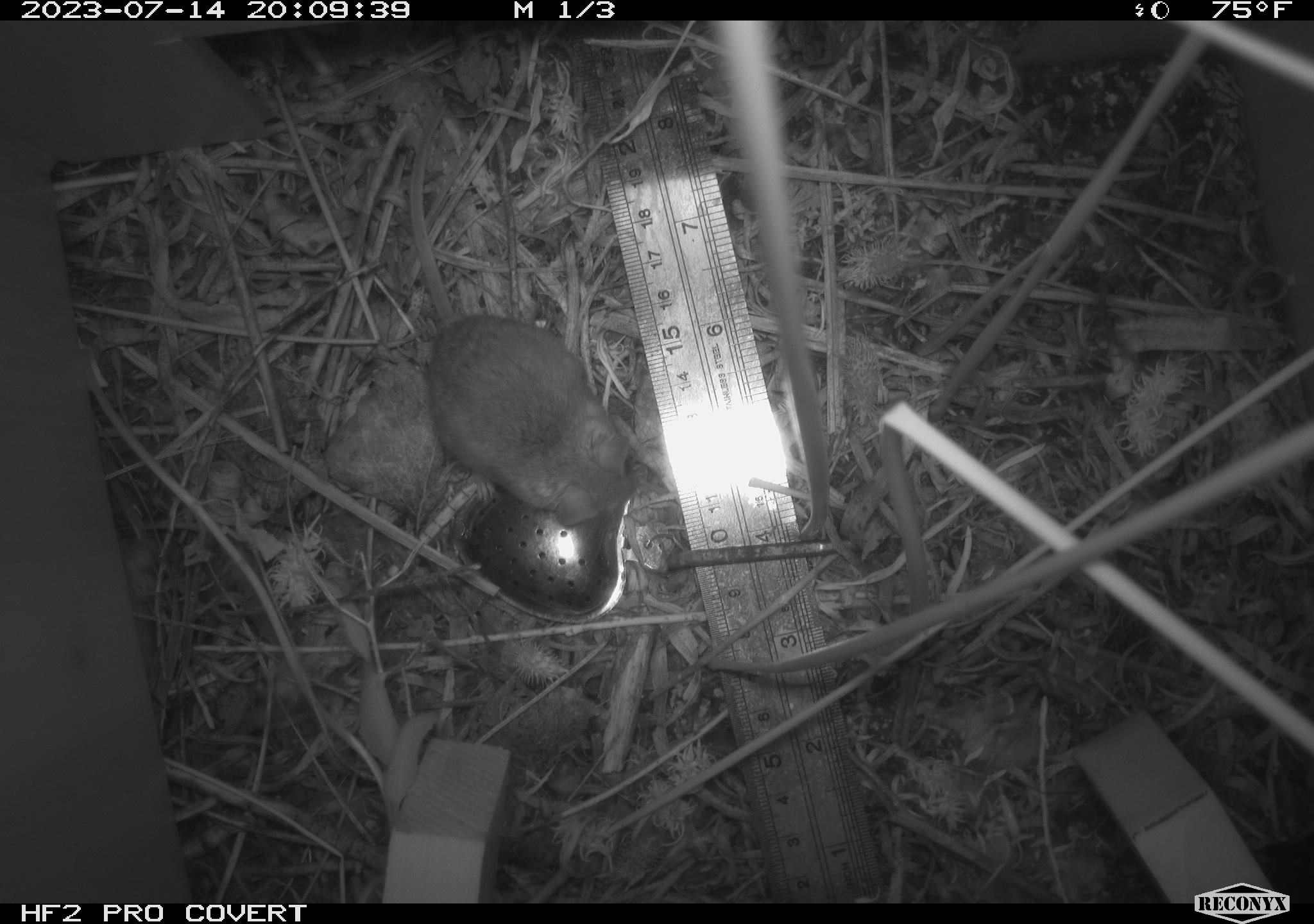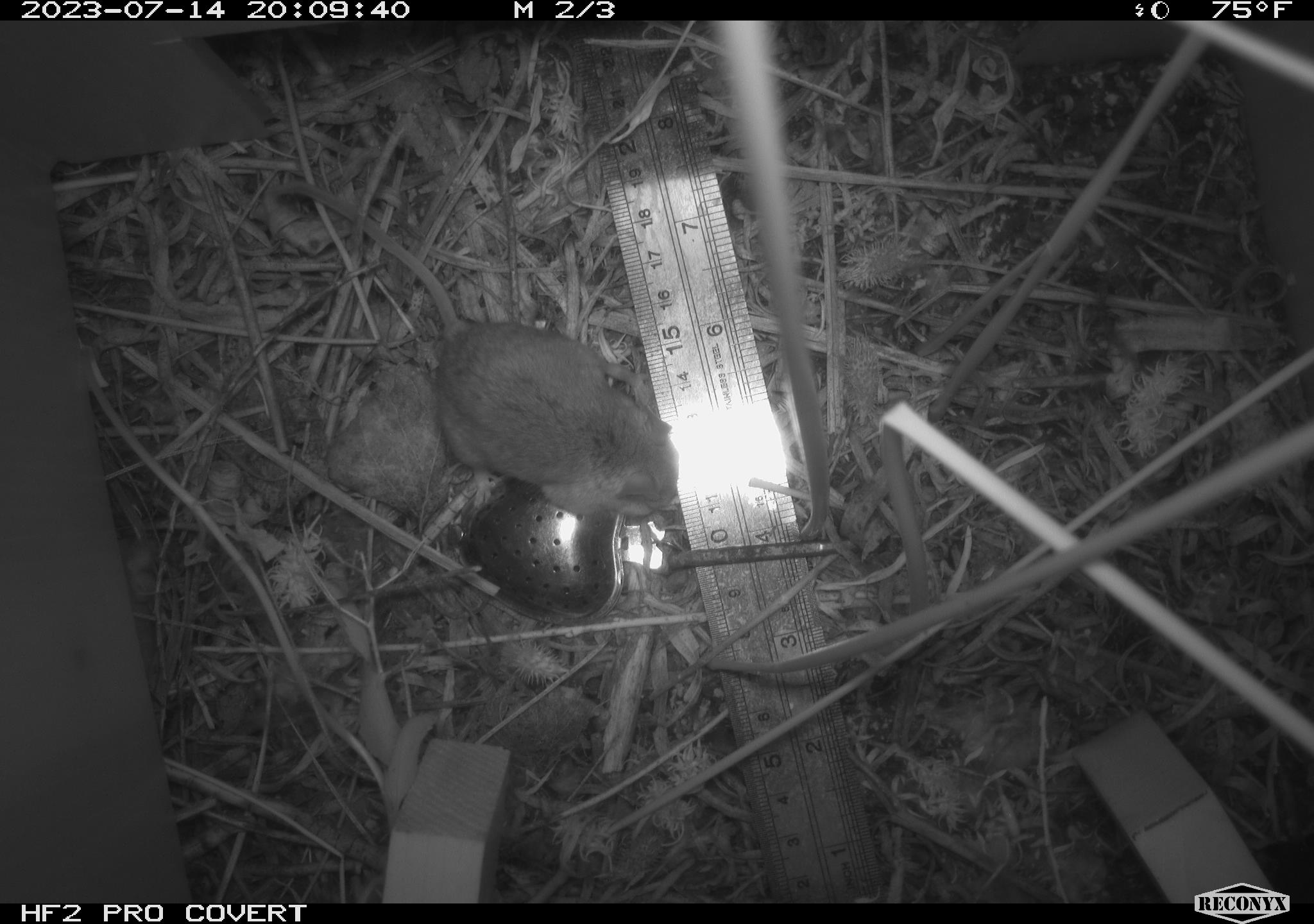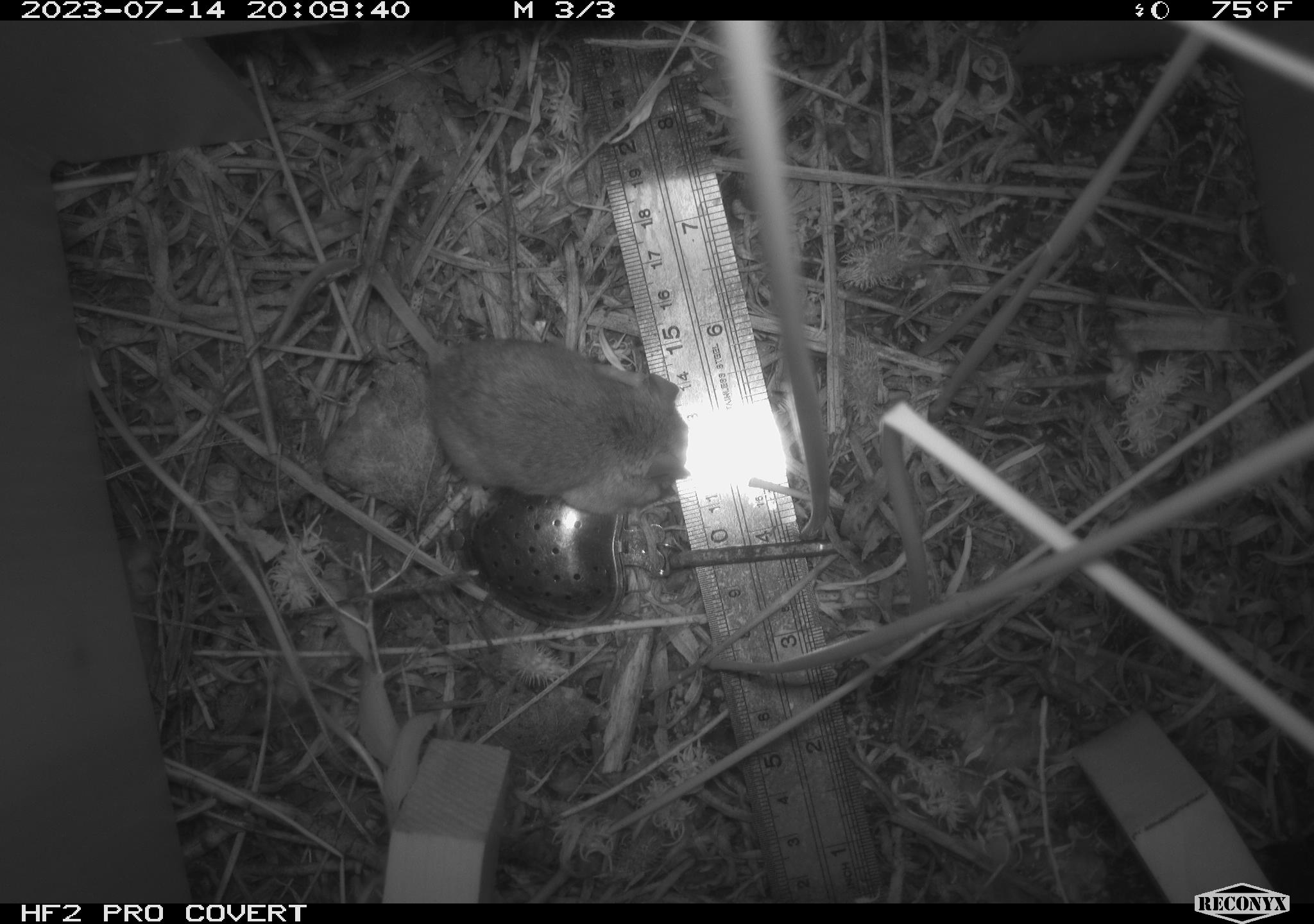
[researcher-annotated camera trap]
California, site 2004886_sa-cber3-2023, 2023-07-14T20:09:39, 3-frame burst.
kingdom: Animalia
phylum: Chordata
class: Mammalia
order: Rodentia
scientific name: Rodentia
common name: mouse species